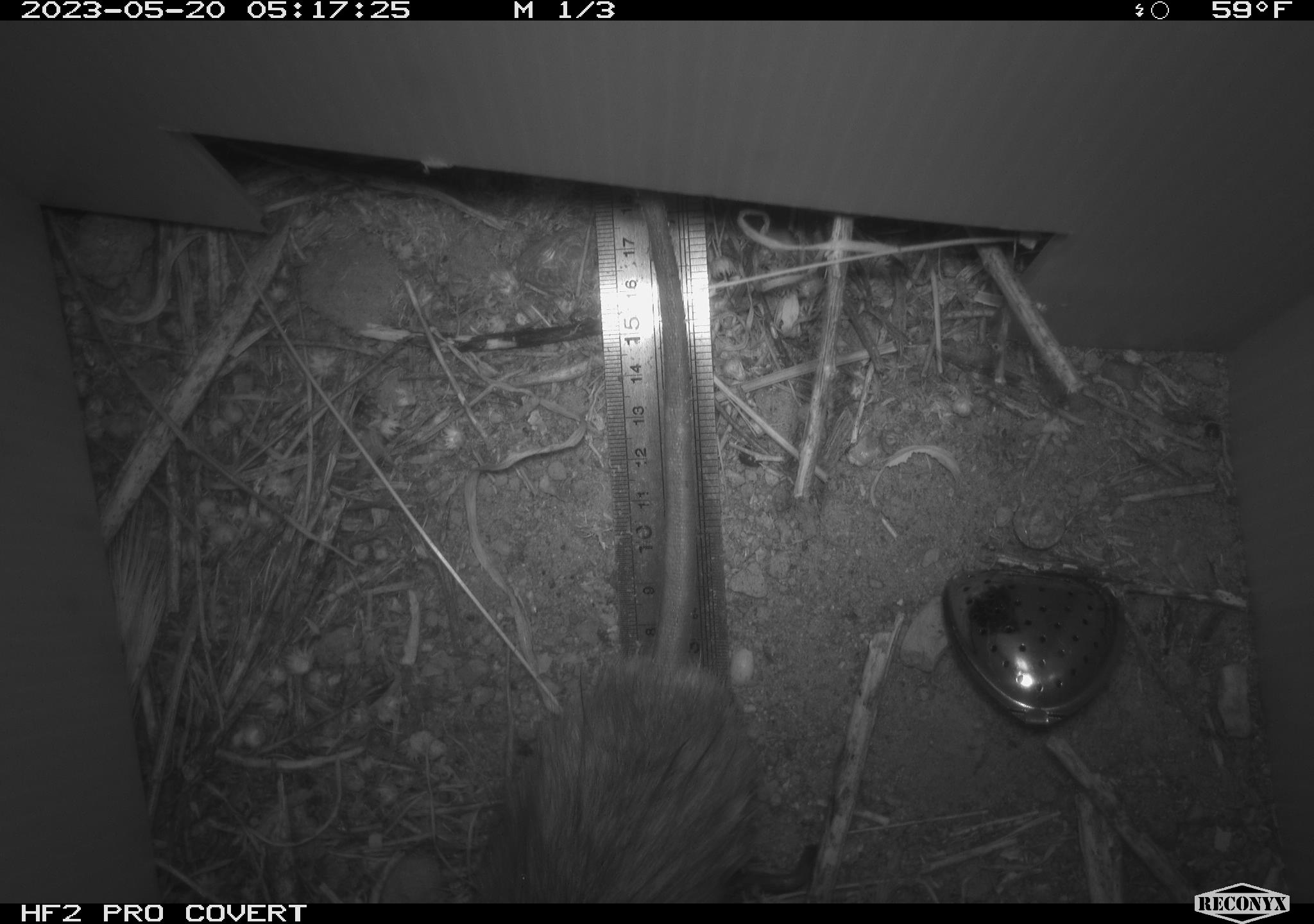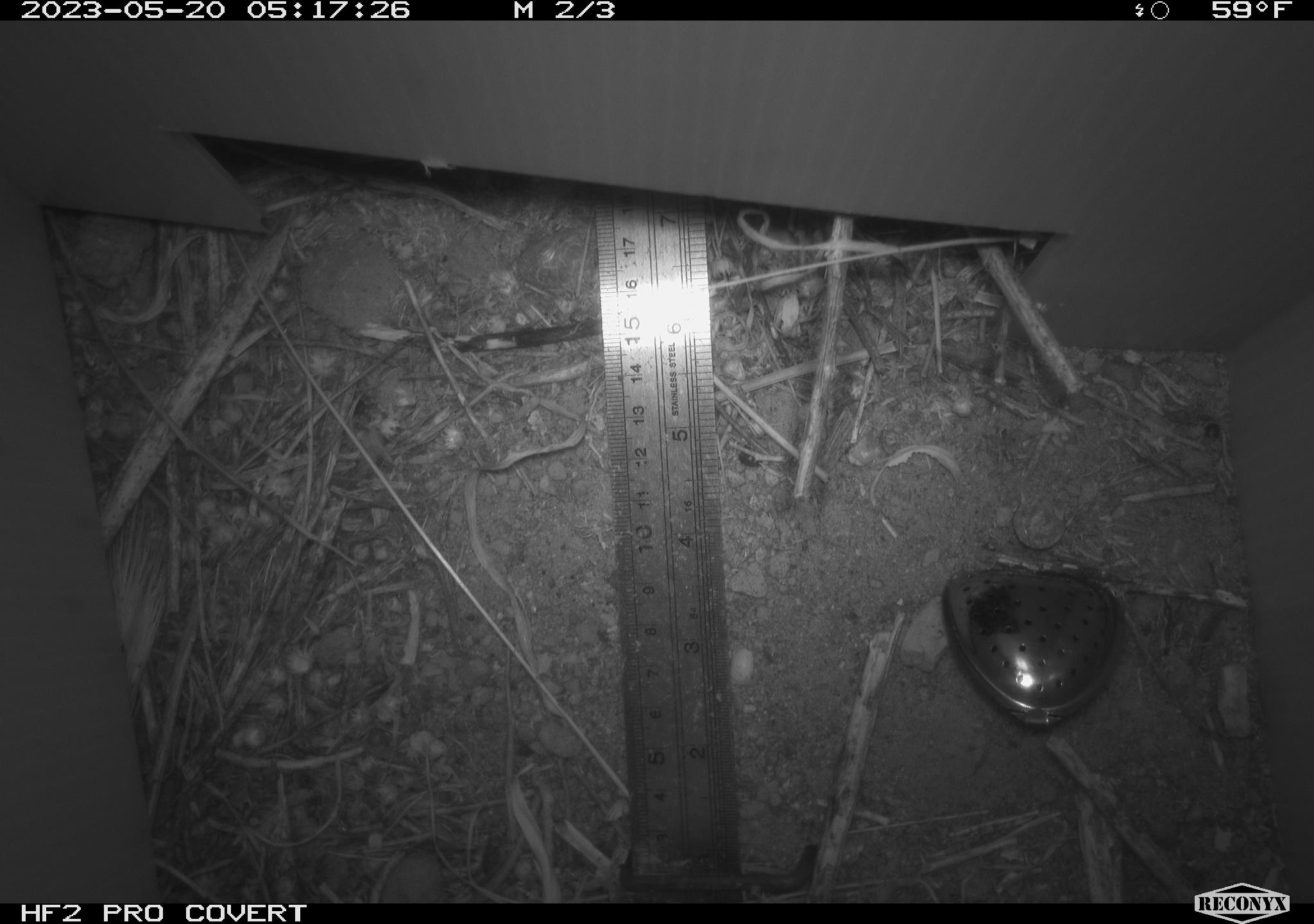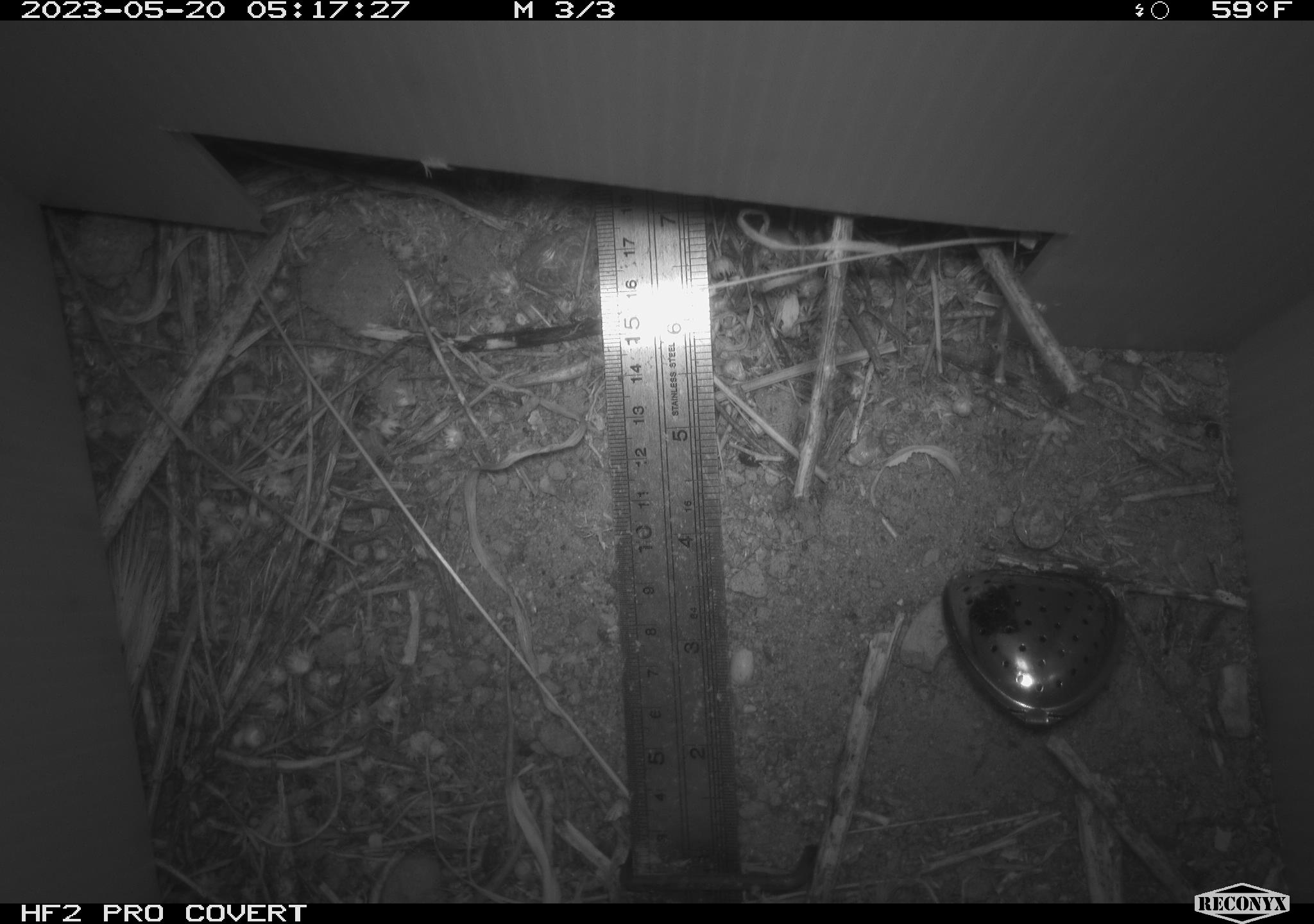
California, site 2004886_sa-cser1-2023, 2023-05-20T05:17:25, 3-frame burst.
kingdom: Animalia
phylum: Chordata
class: Mammalia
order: Rodentia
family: Muridae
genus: Rattus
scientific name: Rattus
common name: rat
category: rattus species